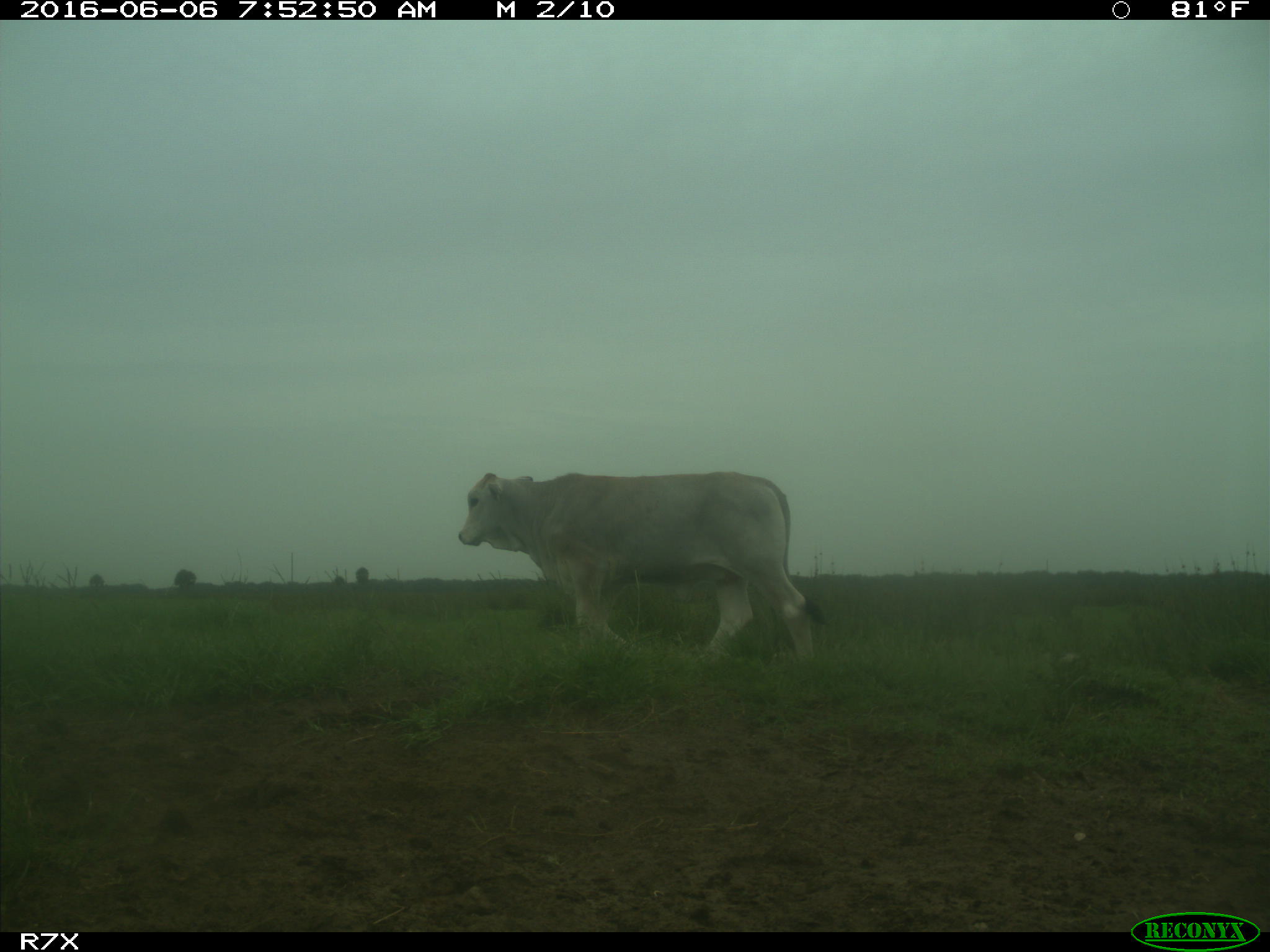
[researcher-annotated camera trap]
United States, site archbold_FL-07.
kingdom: Animalia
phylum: Chordata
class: Mammalia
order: Artiodactyla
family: Bovidae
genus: Bos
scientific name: Bos taurus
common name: domestic cow